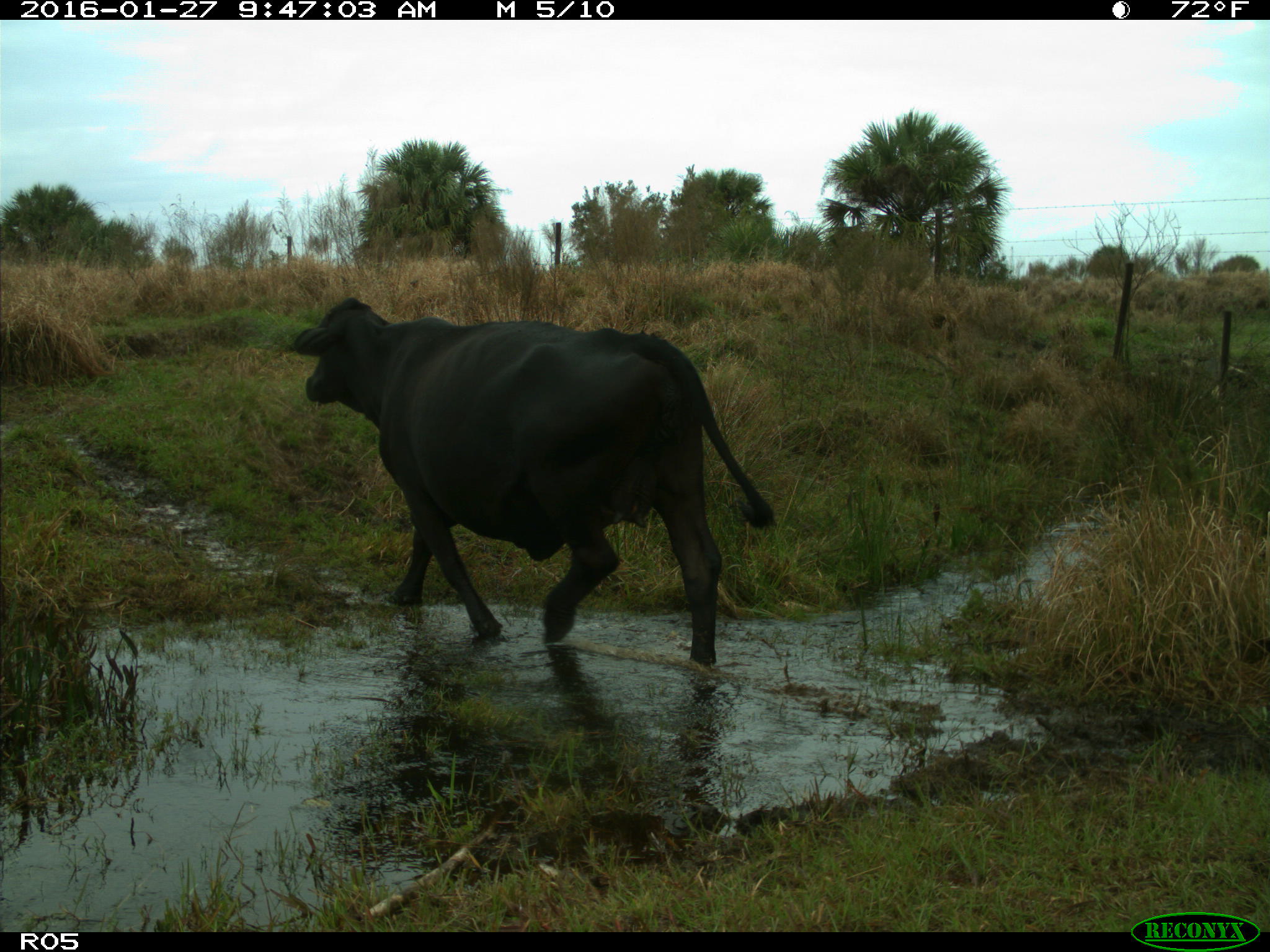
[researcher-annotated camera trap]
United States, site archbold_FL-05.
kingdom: Animalia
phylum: Chordata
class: Mammalia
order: Artiodactyla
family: Bovidae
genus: Bos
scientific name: Bos taurus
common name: domestic cow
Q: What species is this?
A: Bos taurus (domestic cow).